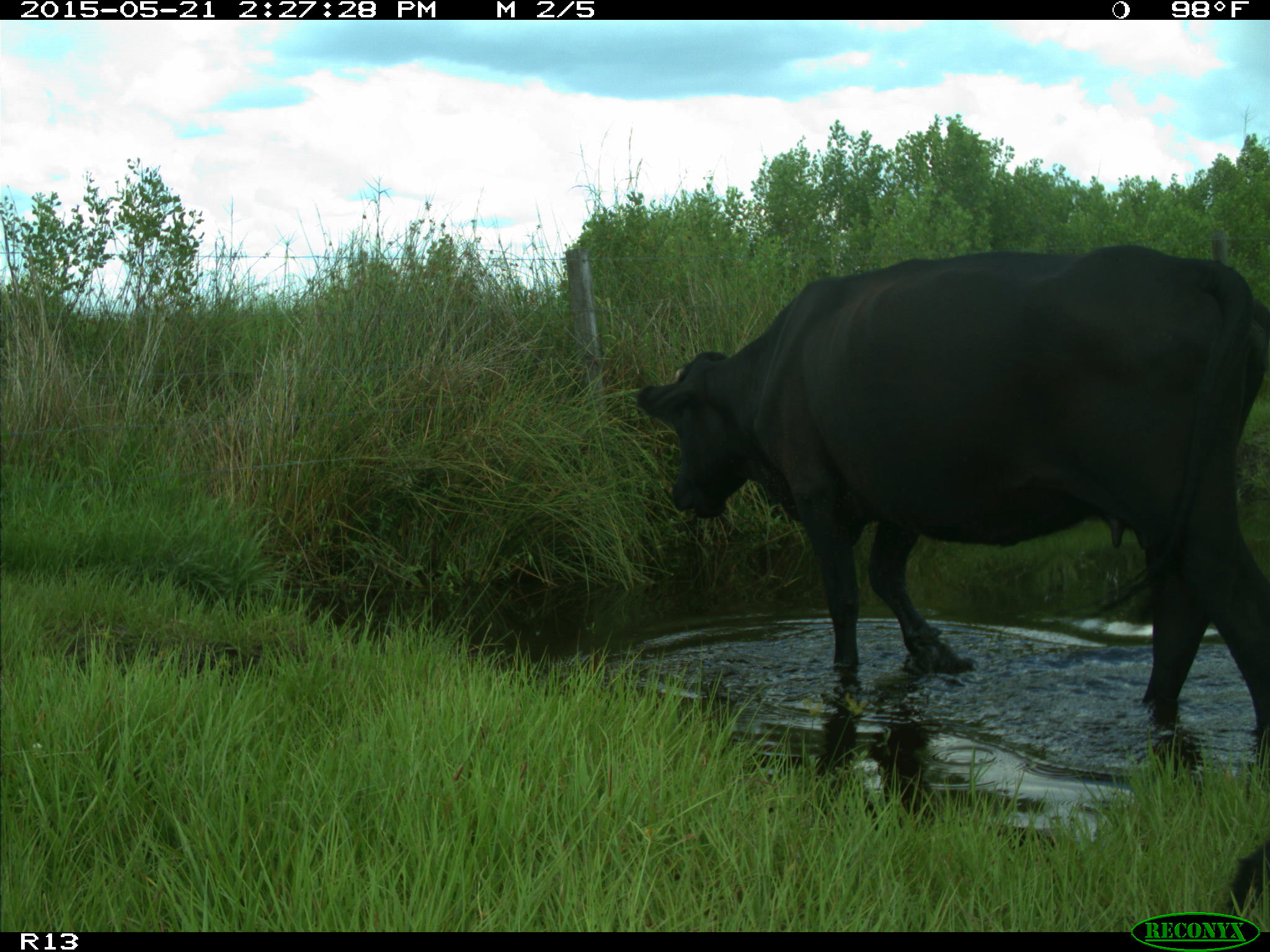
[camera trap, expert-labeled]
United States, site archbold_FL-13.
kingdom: Animalia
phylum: Chordata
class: Mammalia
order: Artiodactyla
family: Bovidae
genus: Bos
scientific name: Bos taurus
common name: domestic cow